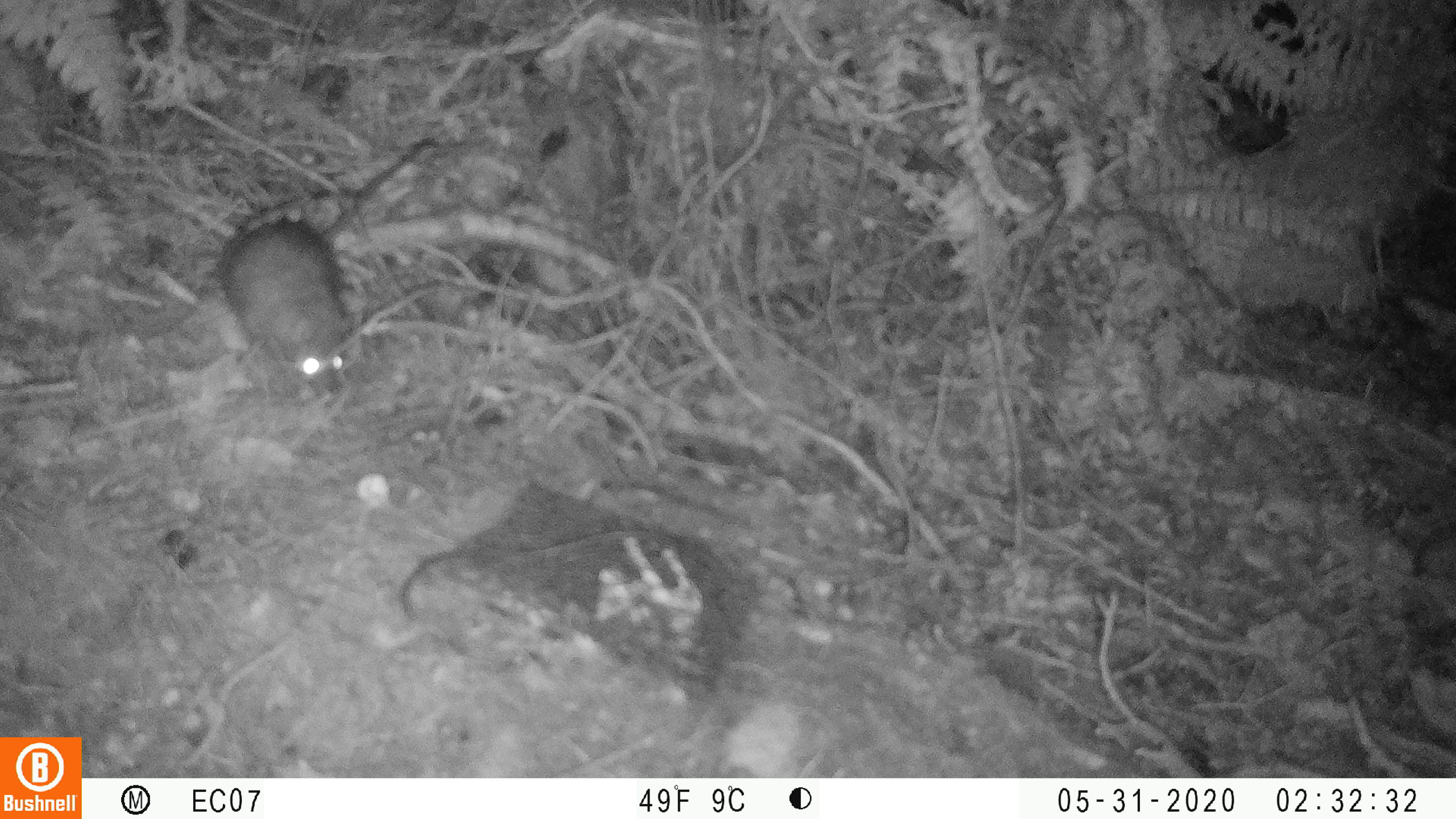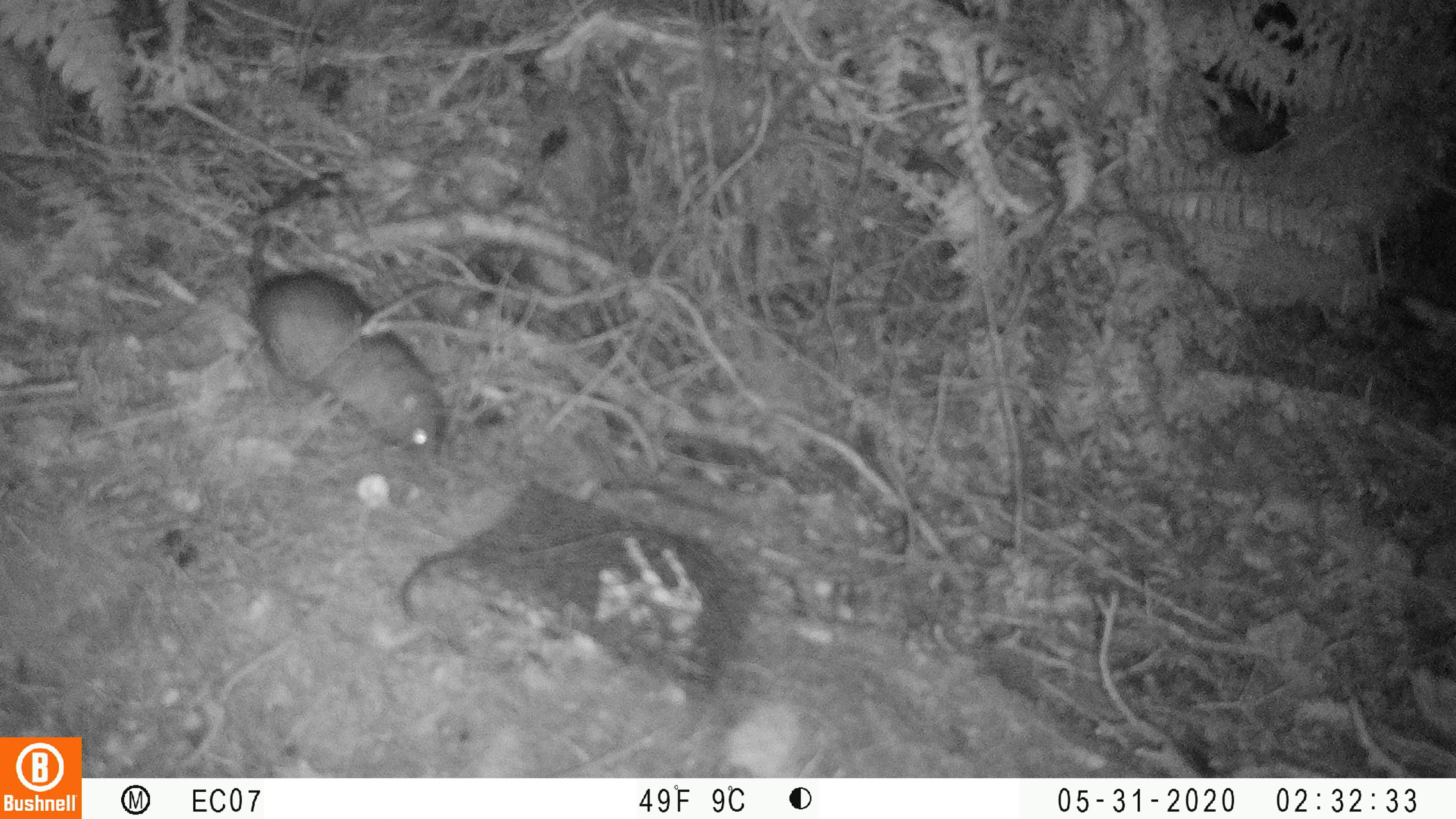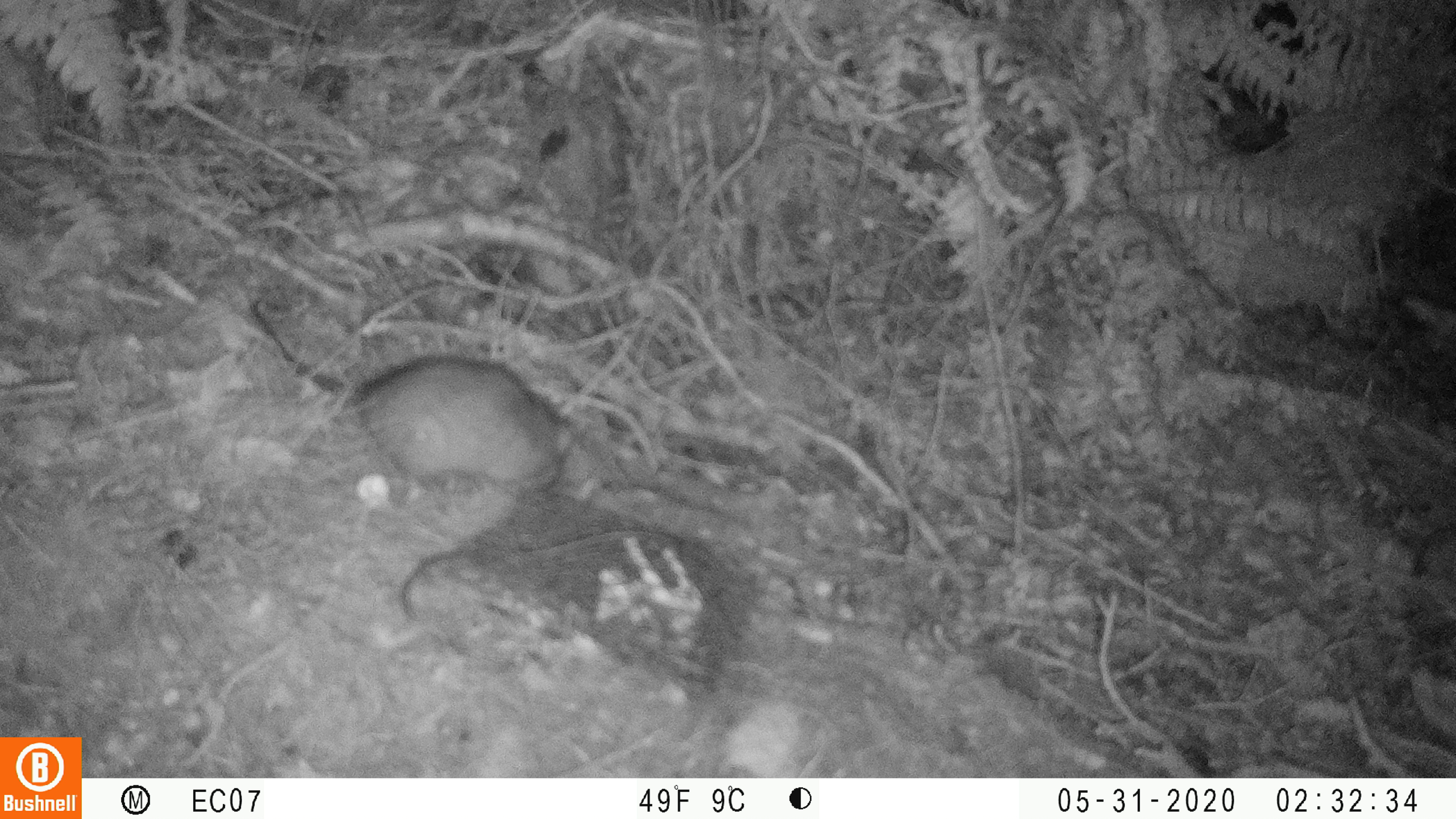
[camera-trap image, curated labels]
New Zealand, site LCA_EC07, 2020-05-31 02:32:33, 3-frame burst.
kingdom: Animalia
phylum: Chordata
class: Mammalia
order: Rodentia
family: Muridae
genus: Rattus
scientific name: Rattus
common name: rat